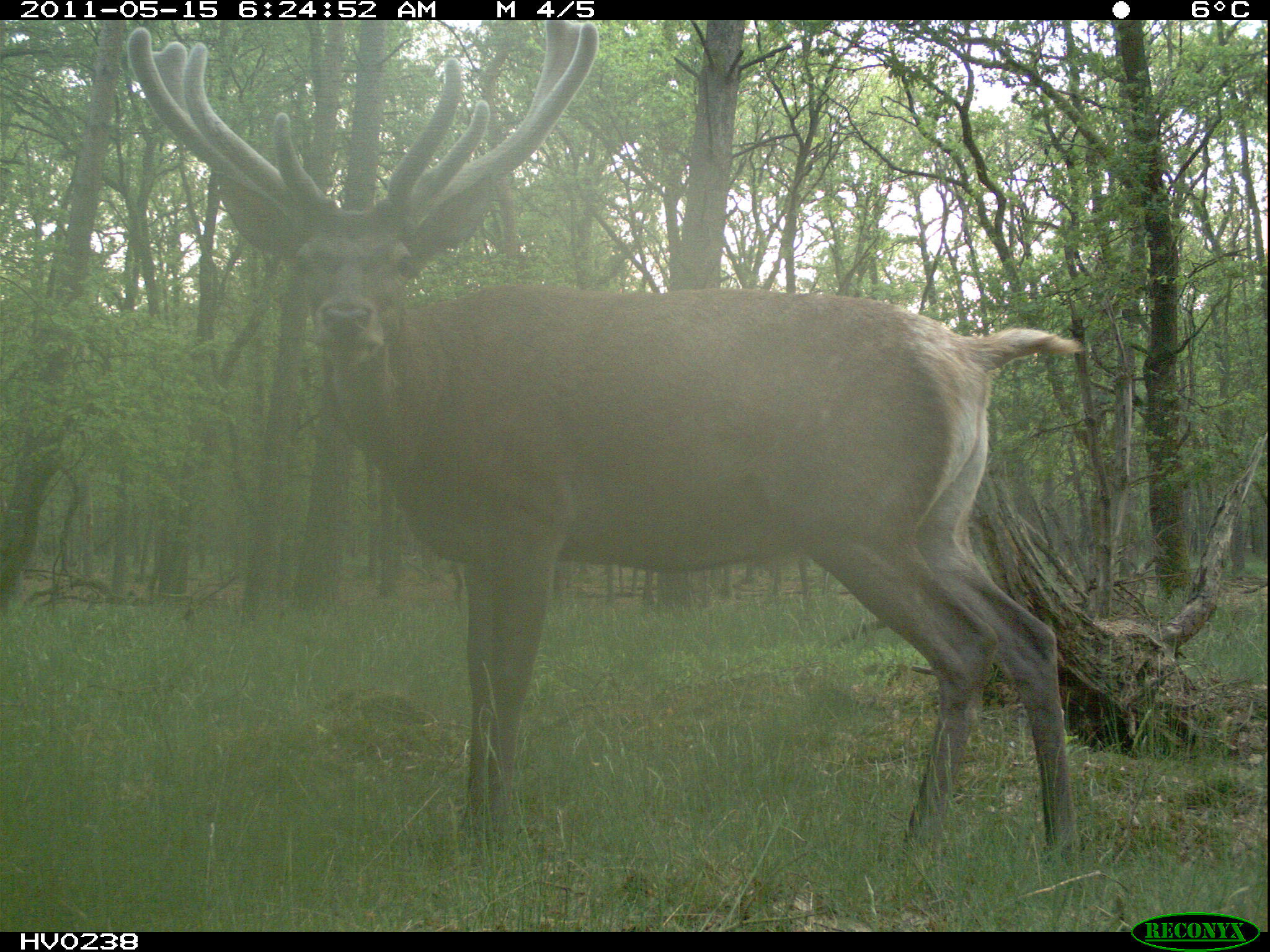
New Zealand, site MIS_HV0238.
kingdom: Animalia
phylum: Chordata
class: Mammalia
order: Artiodactyla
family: Cervidae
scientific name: Cervidae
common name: deer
Deer (Cervidae).